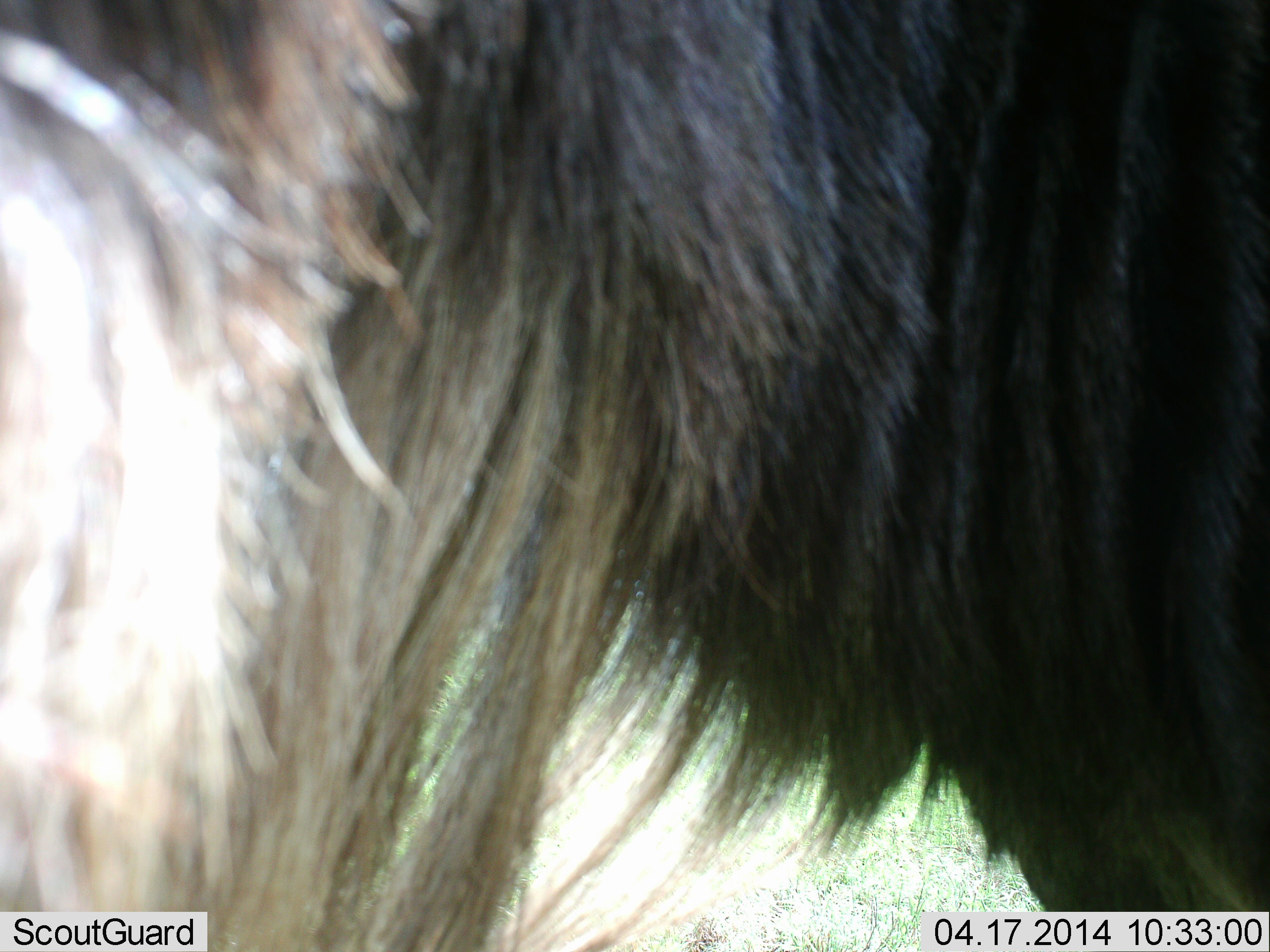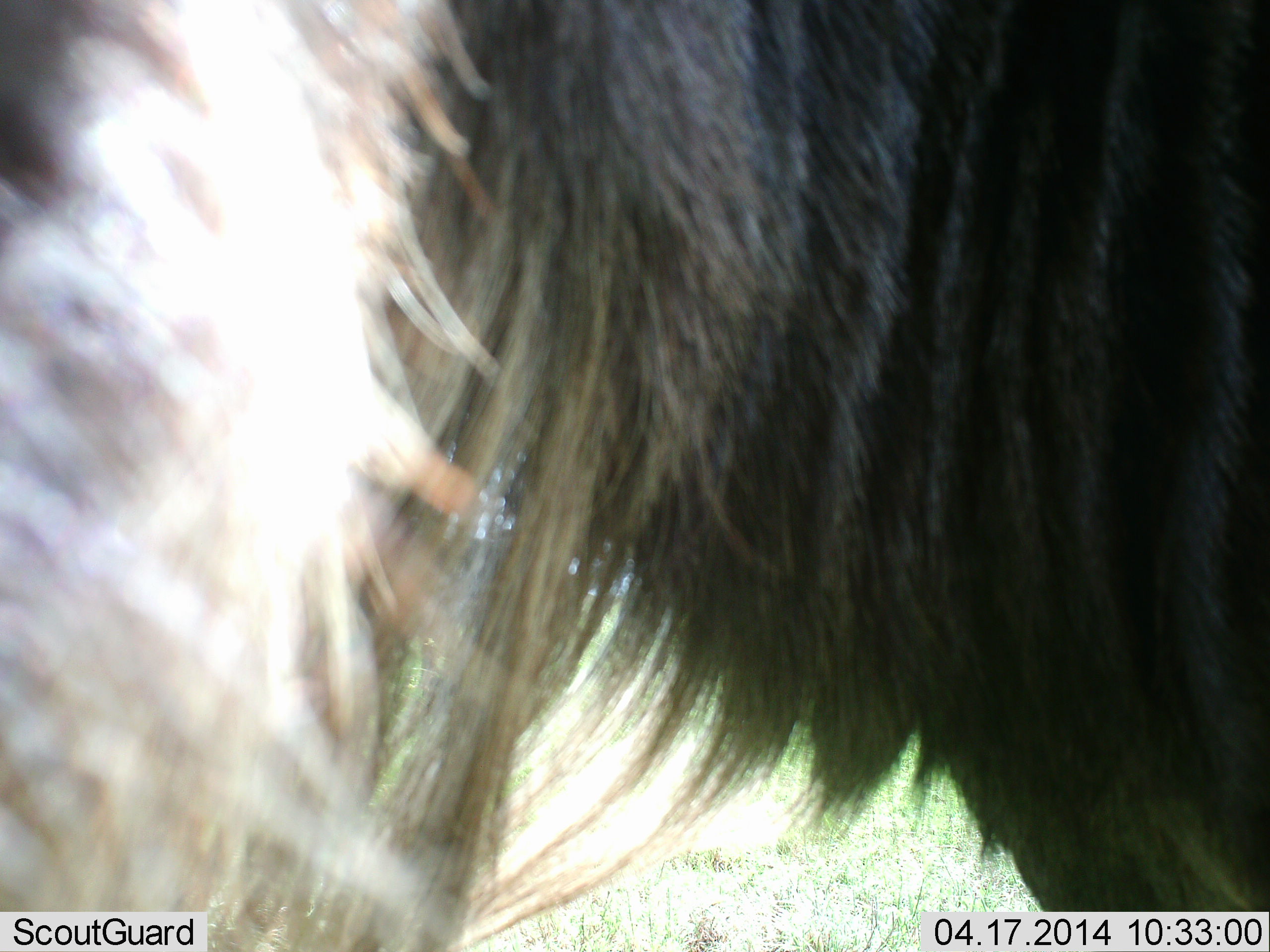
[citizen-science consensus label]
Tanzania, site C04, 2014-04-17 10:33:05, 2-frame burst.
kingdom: Animalia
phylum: Chordata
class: Mammalia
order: Artiodactyla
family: Bovidae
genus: Connochaetes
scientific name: Connochaetes taurinus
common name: blue wildebeest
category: wildebeest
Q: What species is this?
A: Wildebeest (blue wildebeest) (Connochaetes taurinus).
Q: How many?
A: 1.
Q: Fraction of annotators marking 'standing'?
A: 90%.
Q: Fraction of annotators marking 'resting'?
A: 0%.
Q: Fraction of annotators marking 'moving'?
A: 0%.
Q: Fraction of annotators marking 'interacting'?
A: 10%.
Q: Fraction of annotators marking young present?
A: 0%.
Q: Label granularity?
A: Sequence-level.